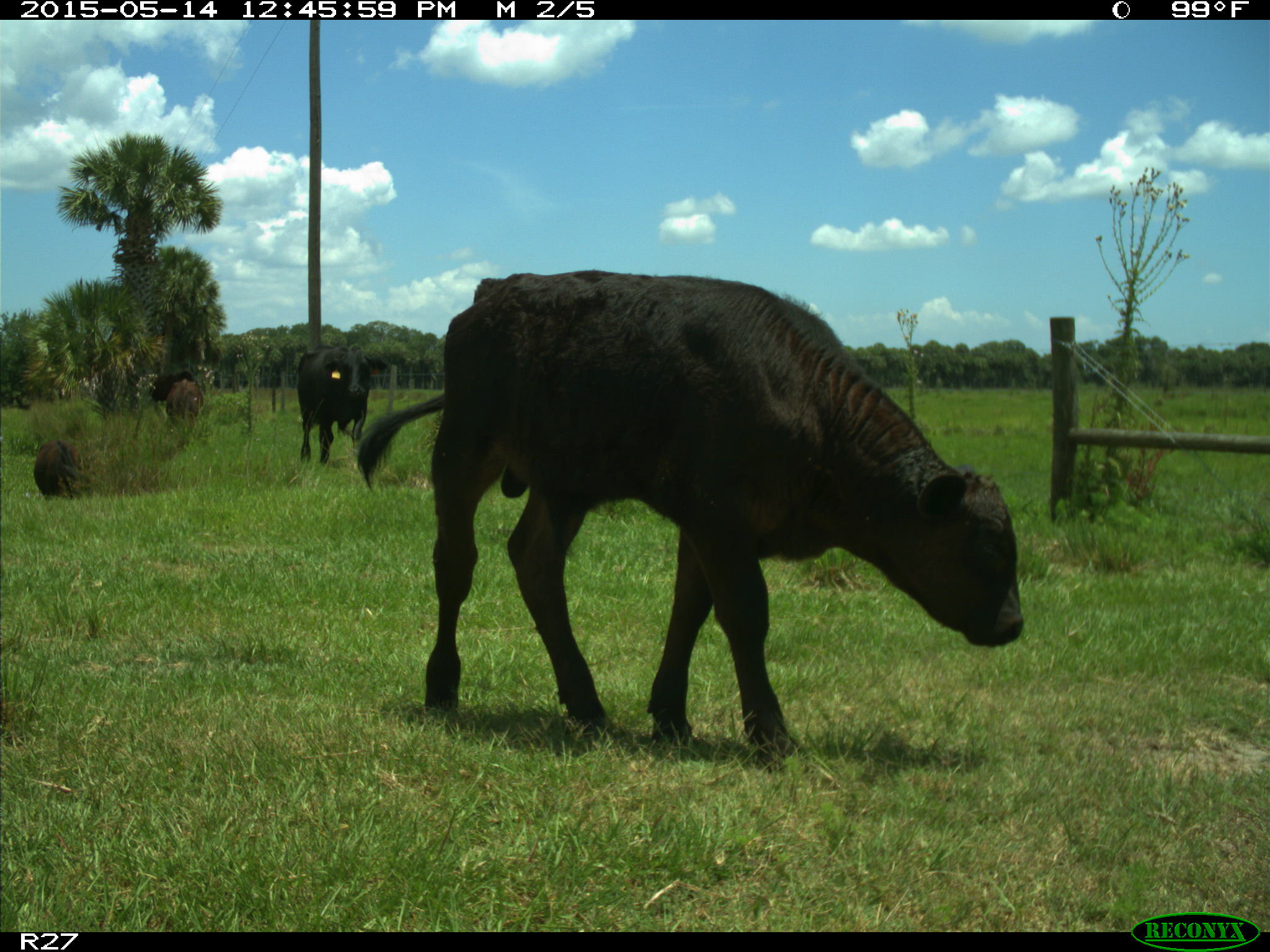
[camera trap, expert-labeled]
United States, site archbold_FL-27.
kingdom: Animalia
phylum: Chordata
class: Mammalia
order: Artiodactyla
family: Bovidae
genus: Bos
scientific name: Bos taurus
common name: domestic cow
Bos taurus (domestic cow).